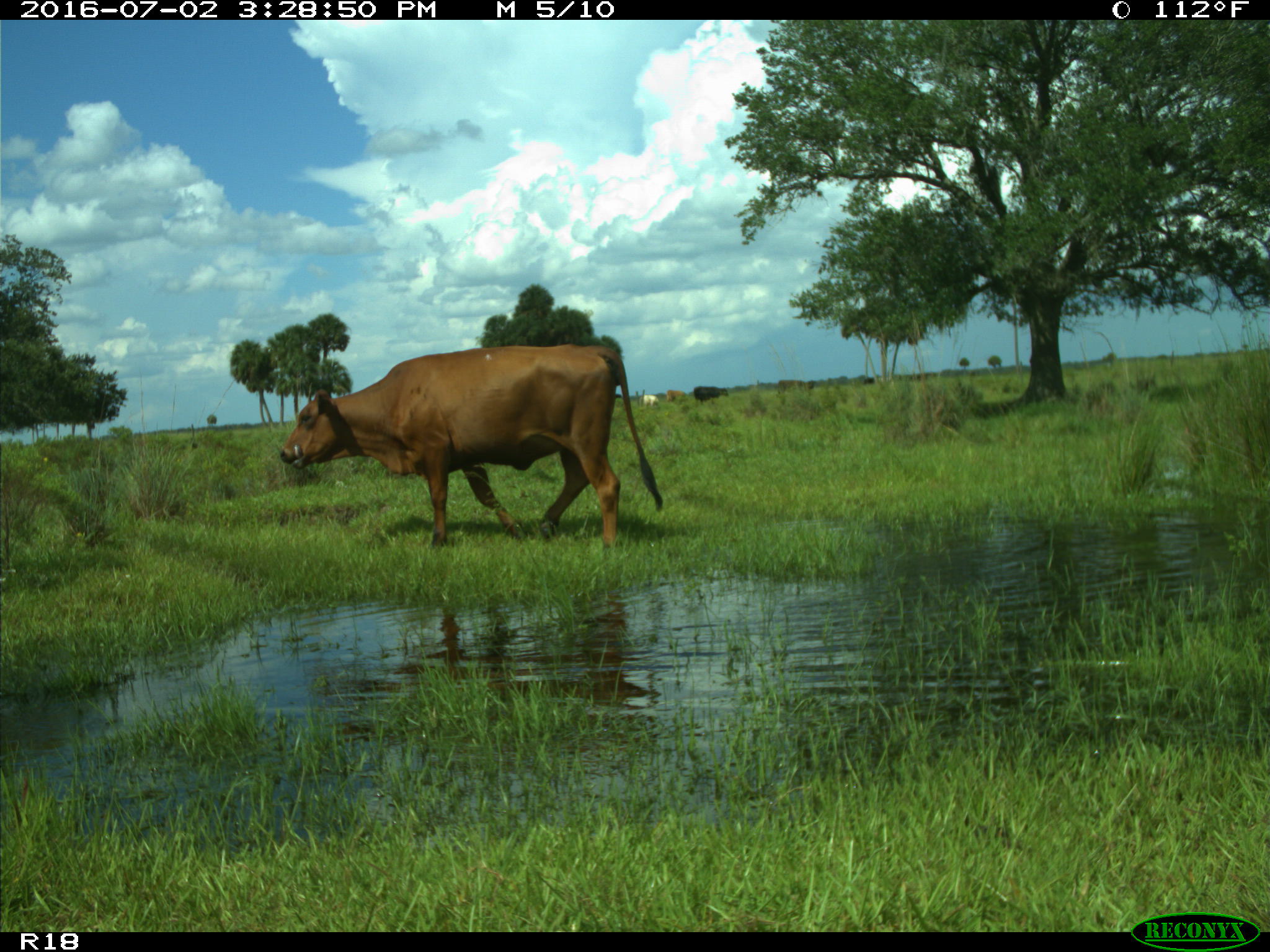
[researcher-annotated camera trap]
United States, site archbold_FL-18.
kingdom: Animalia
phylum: Chordata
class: Mammalia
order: Artiodactyla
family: Bovidae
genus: Bos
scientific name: Bos taurus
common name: domestic cow